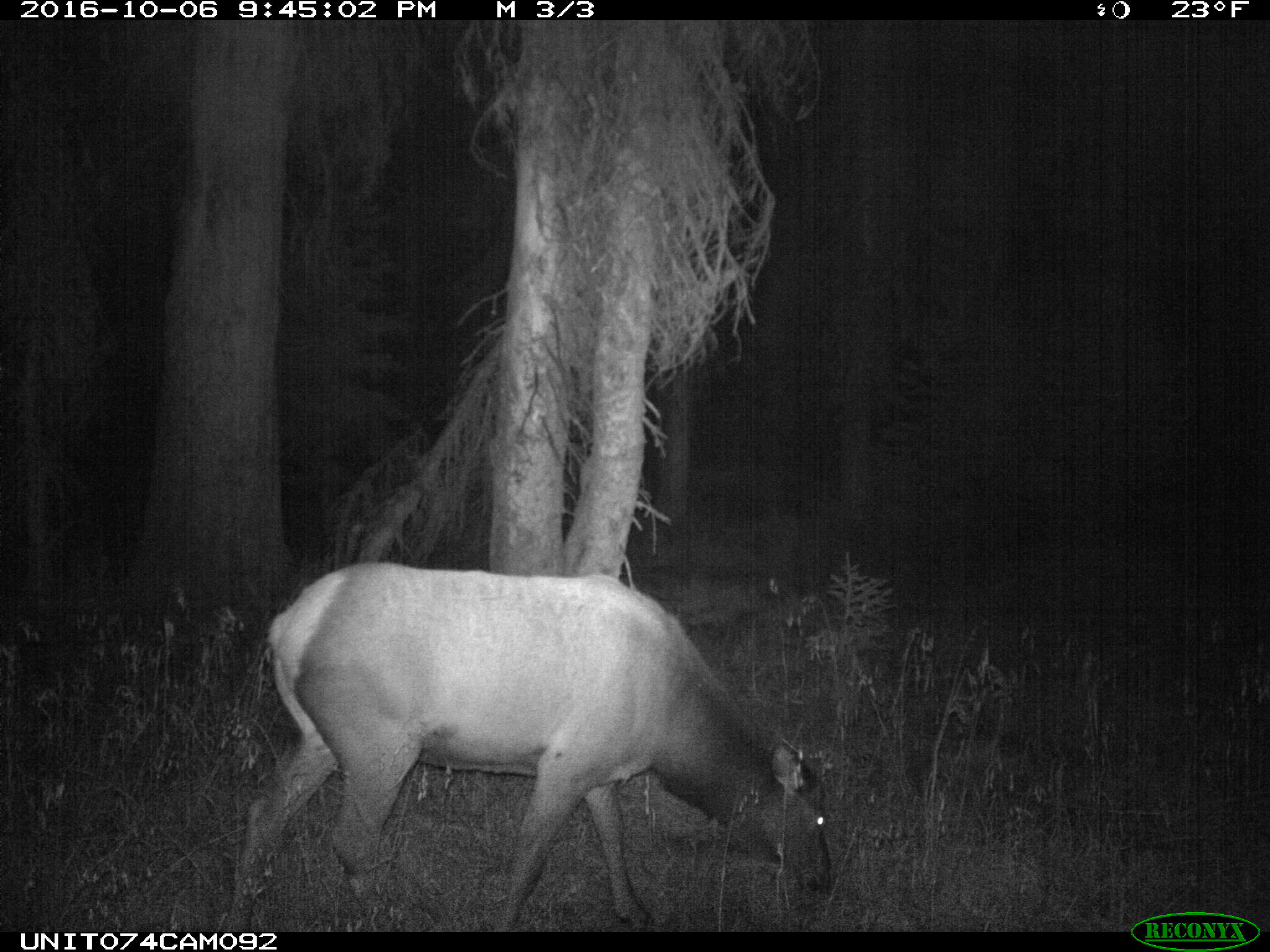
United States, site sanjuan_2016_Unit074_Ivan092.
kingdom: Animalia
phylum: Chordata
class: Mammalia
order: Artiodactyla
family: Cervidae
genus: Cervus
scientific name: Cervus elaphus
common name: red deer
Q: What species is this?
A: Cervus elaphus (red deer).